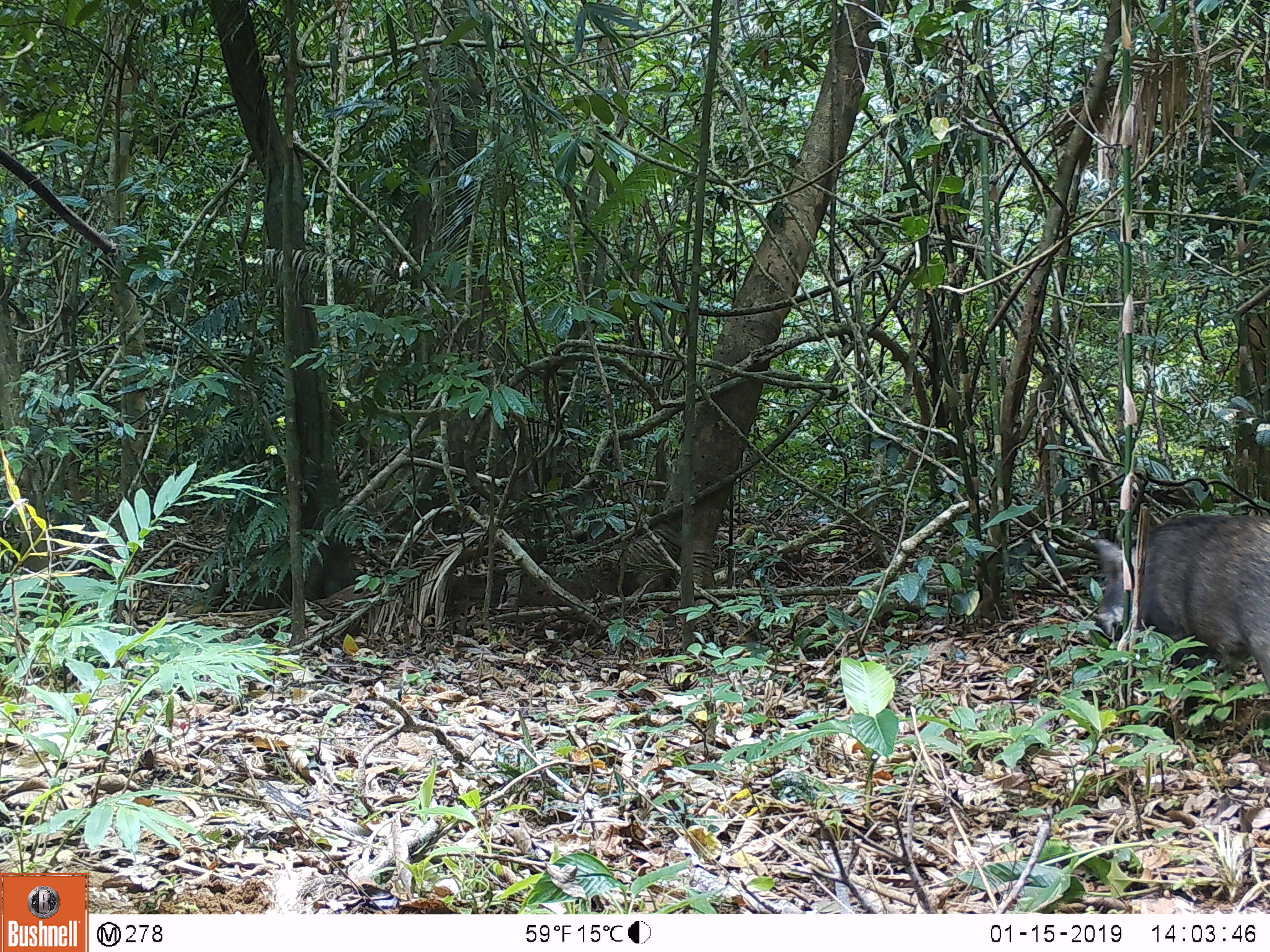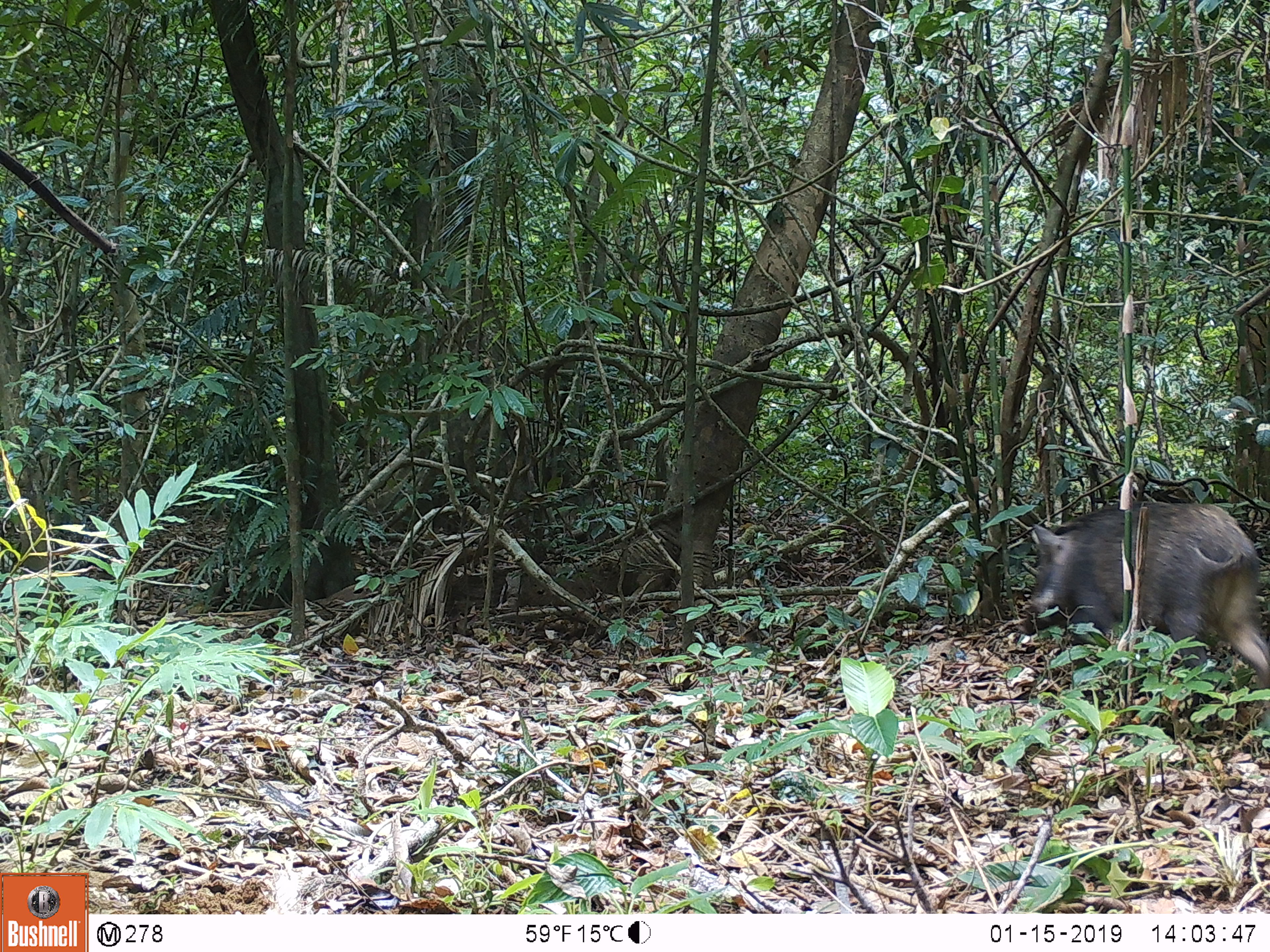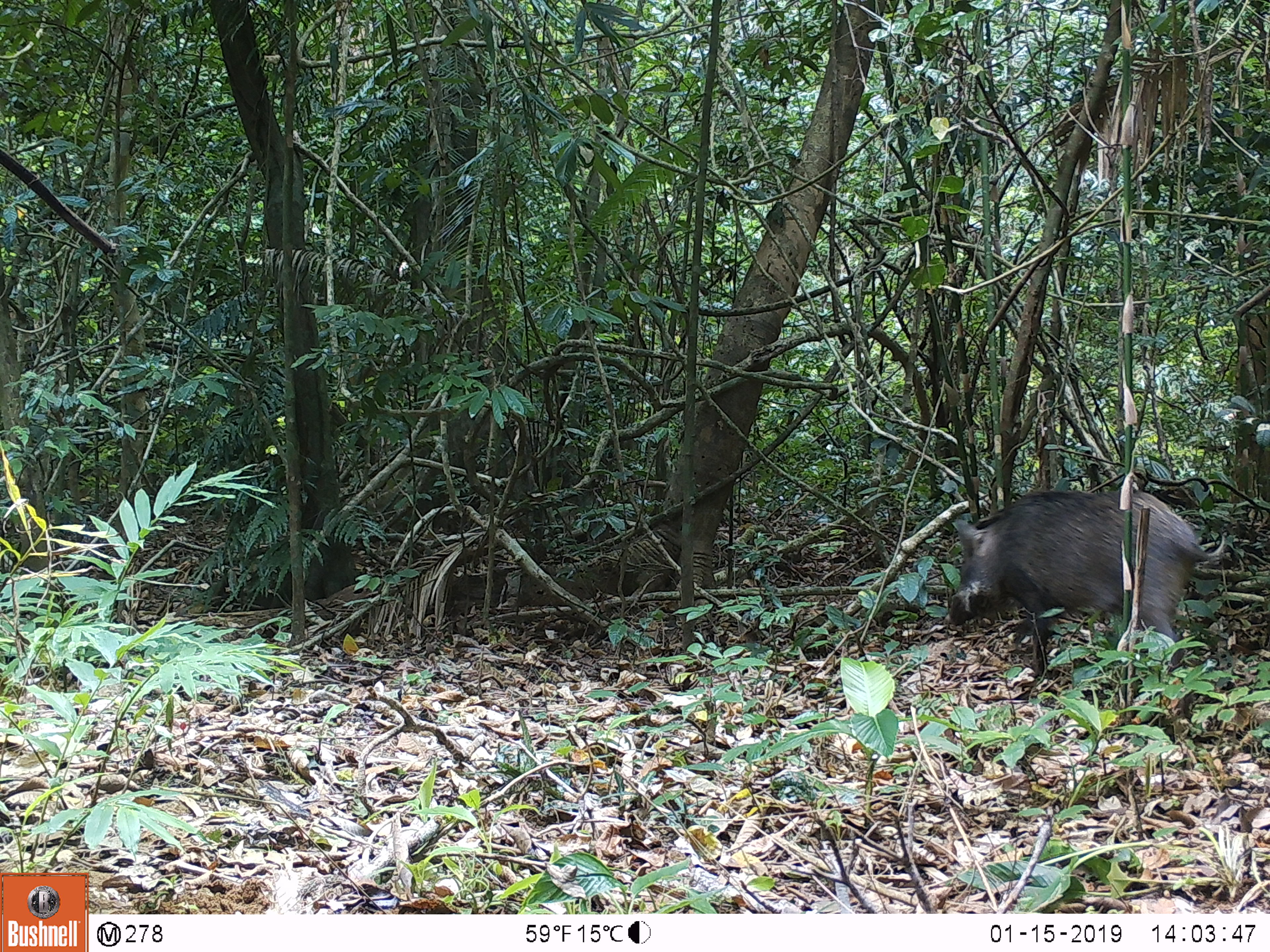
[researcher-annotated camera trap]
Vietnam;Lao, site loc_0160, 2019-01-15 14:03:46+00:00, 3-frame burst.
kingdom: Animalia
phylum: Chordata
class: Mammalia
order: Artiodactyla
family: Suidae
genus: Sus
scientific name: Sus scrofa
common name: eurasian wild pig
Eurasian wild pig (Sus scrofa). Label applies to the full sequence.